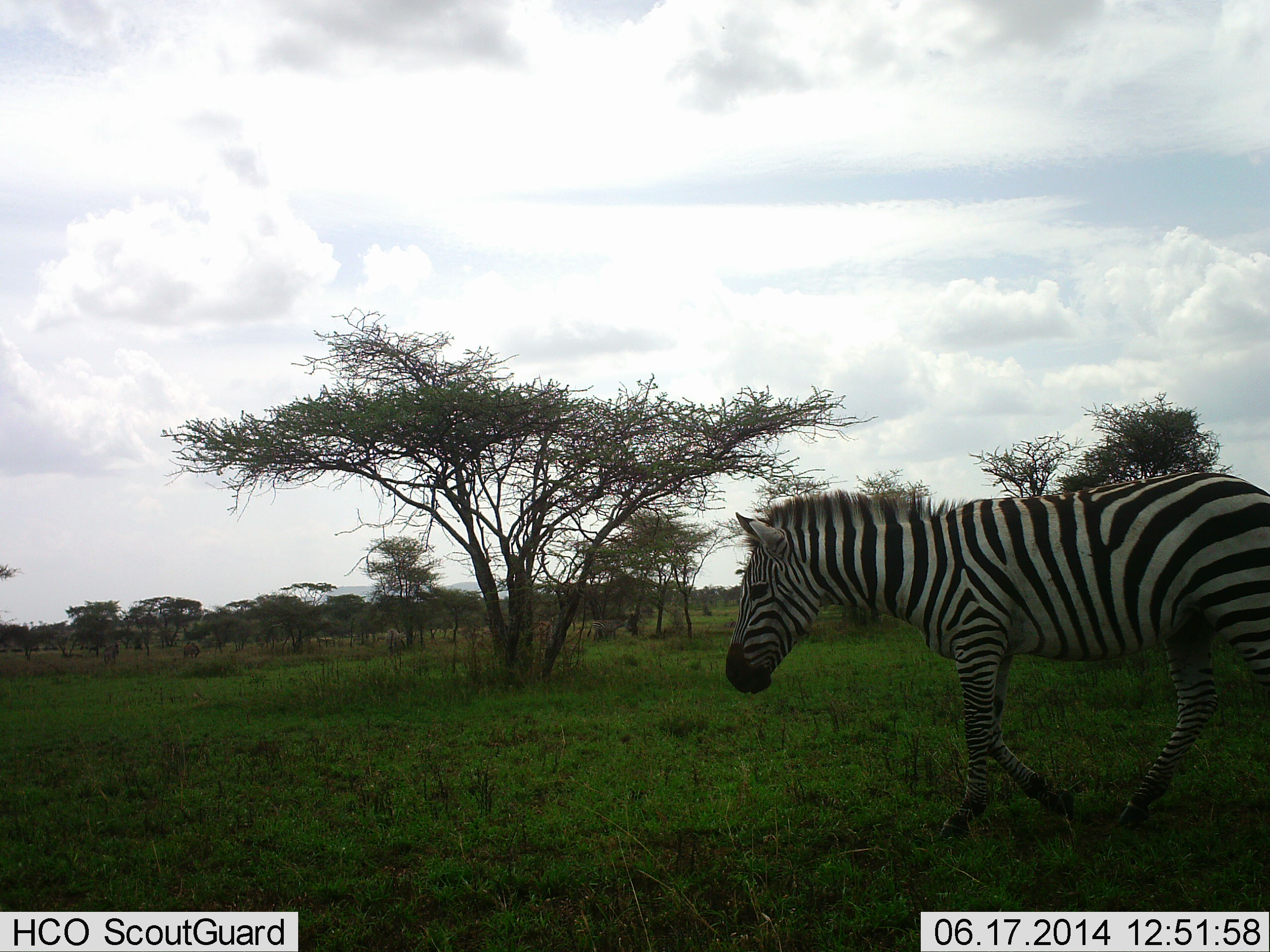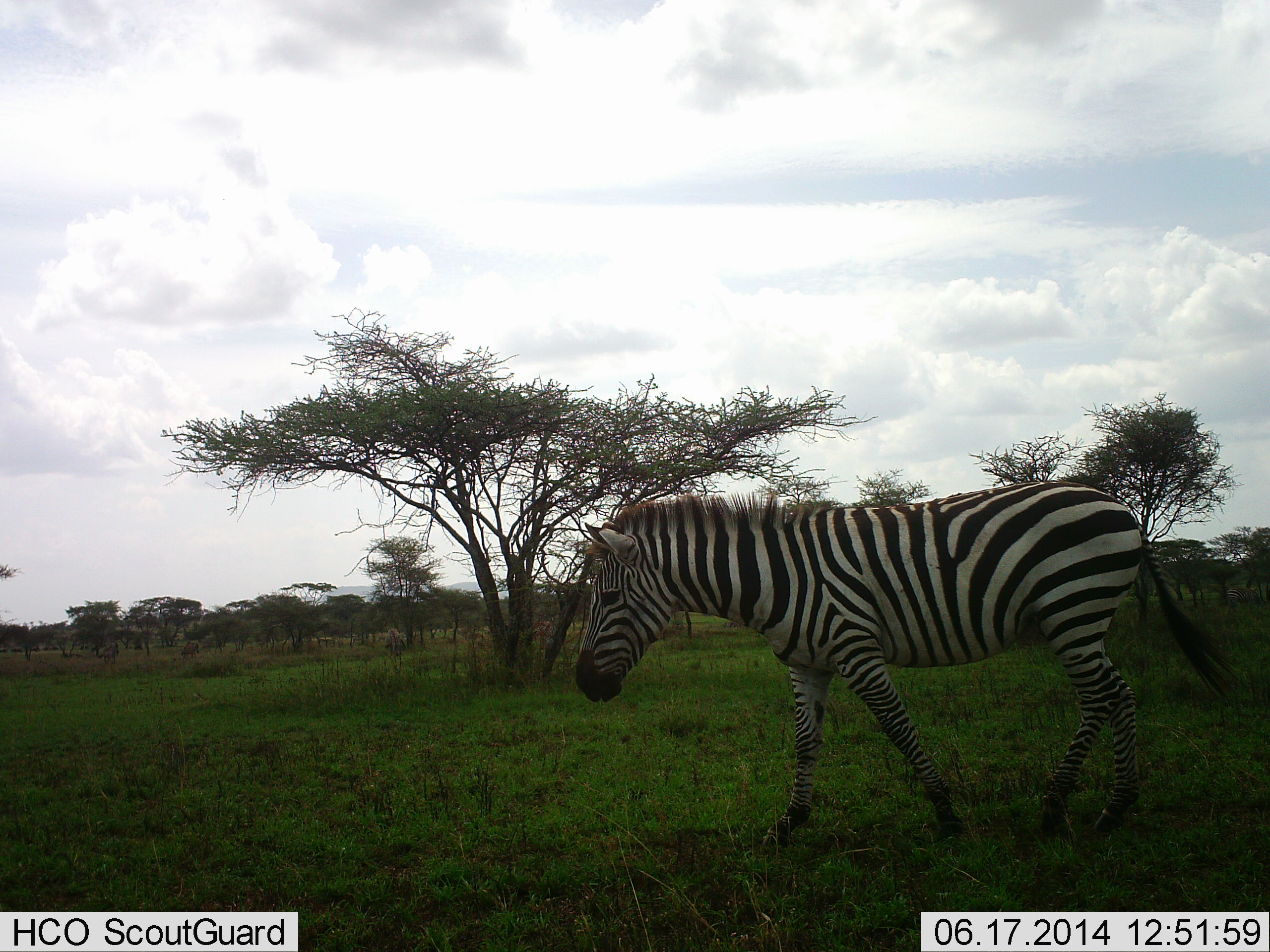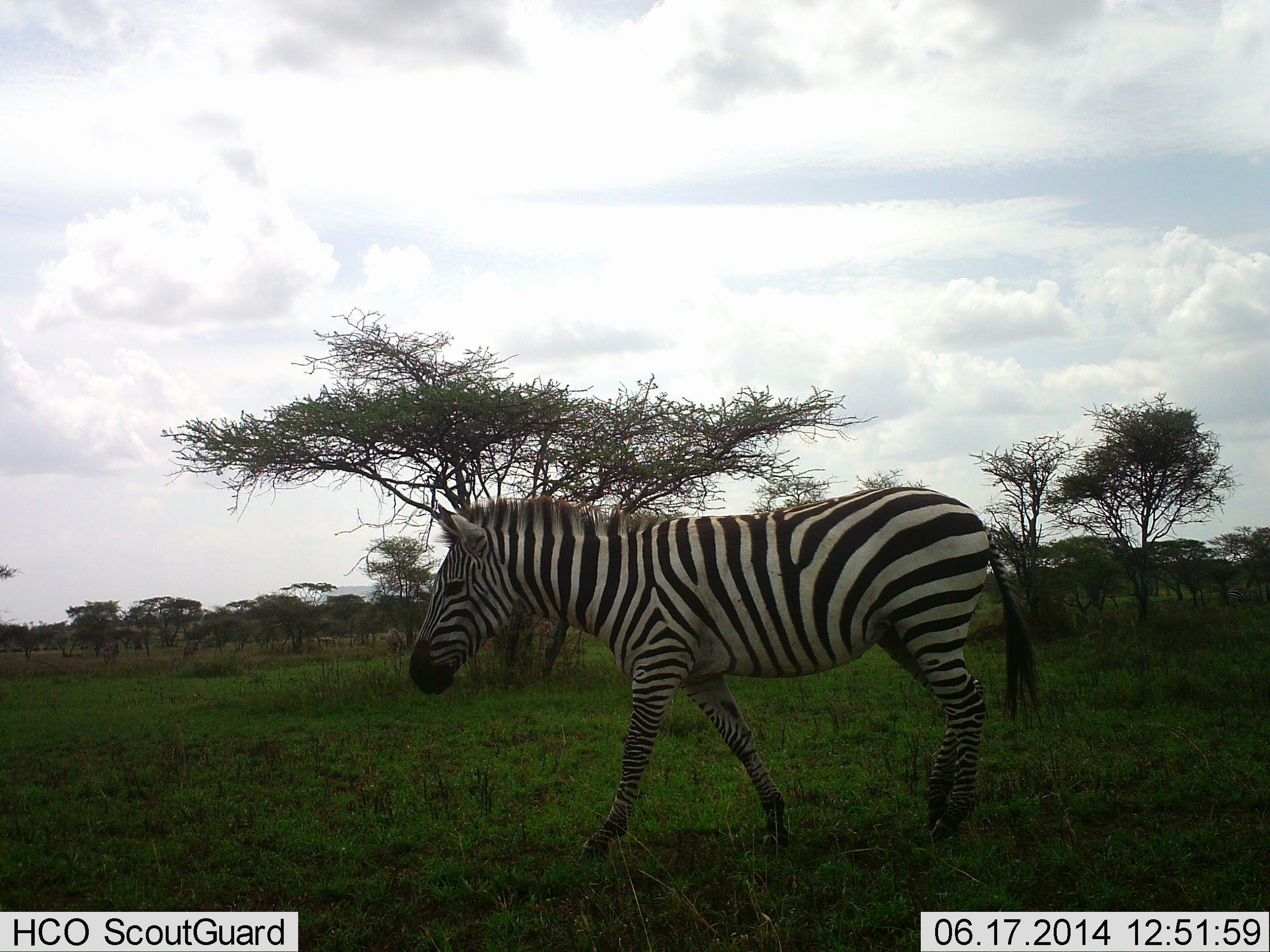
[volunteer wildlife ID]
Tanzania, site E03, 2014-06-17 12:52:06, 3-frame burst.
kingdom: Animalia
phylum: Chordata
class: Mammalia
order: Perissodactyla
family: Equidae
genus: Equus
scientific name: Equus quagga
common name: plains zebra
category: zebra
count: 1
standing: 30%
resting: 0%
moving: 90%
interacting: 0%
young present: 0%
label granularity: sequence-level